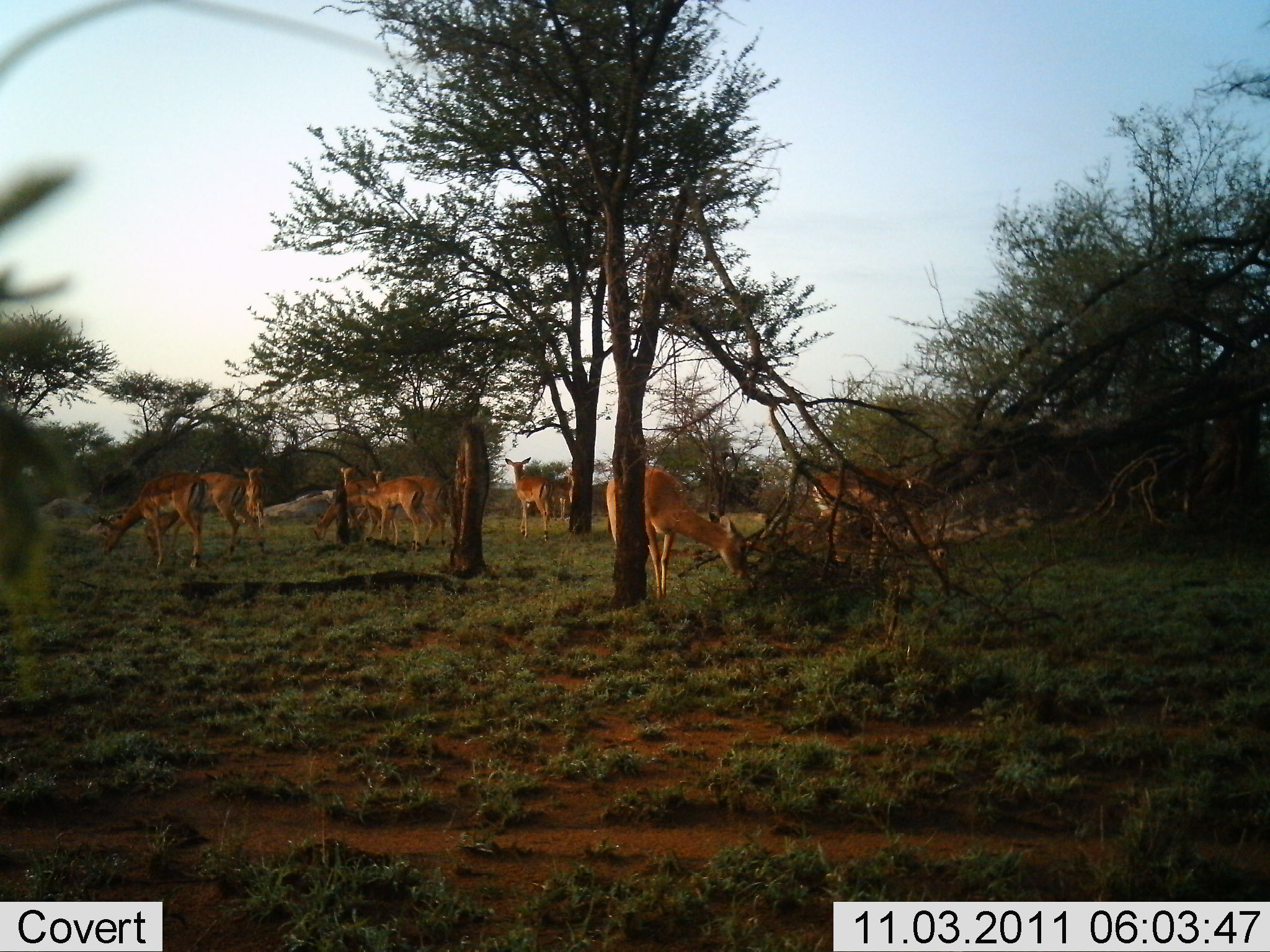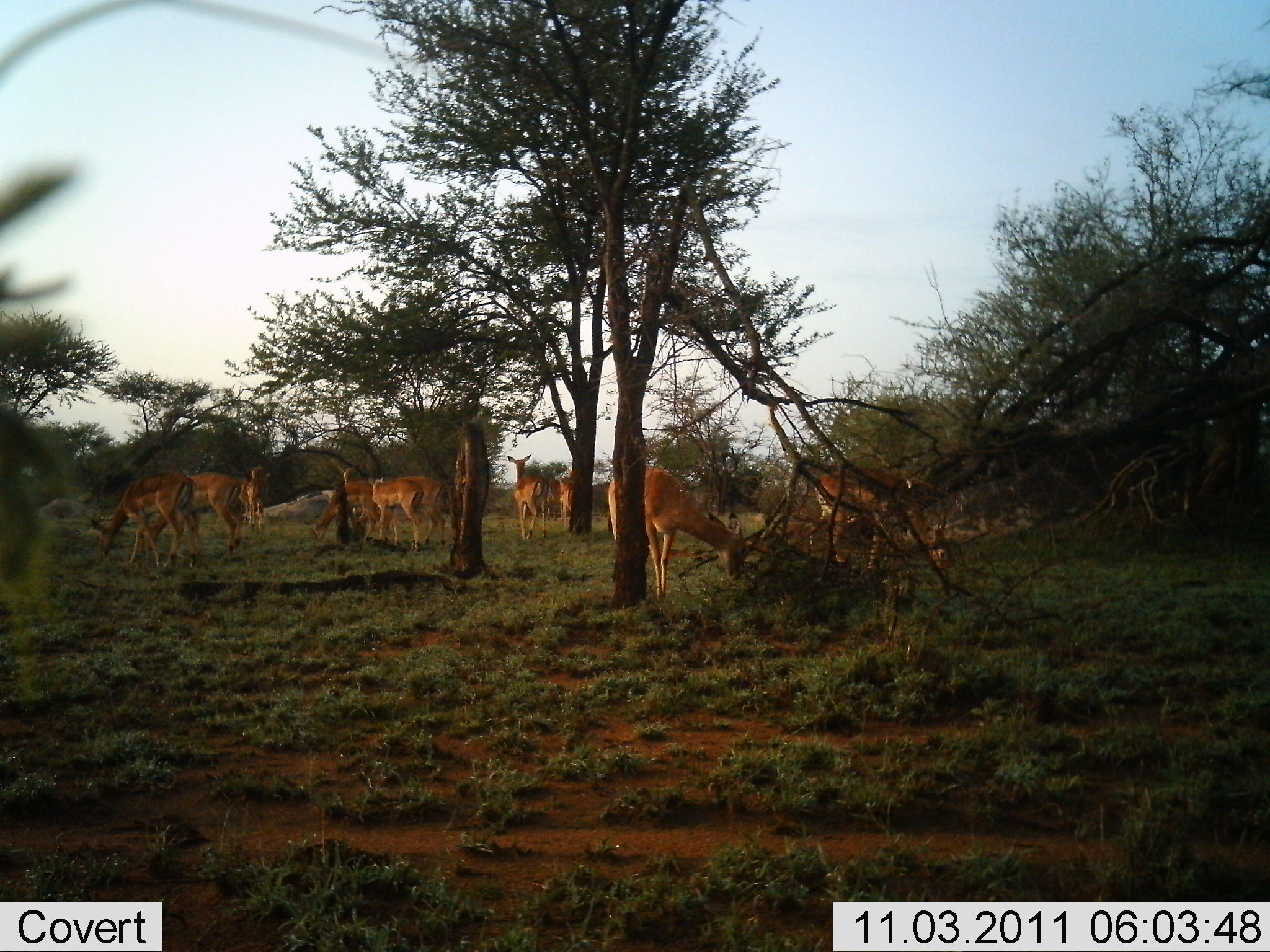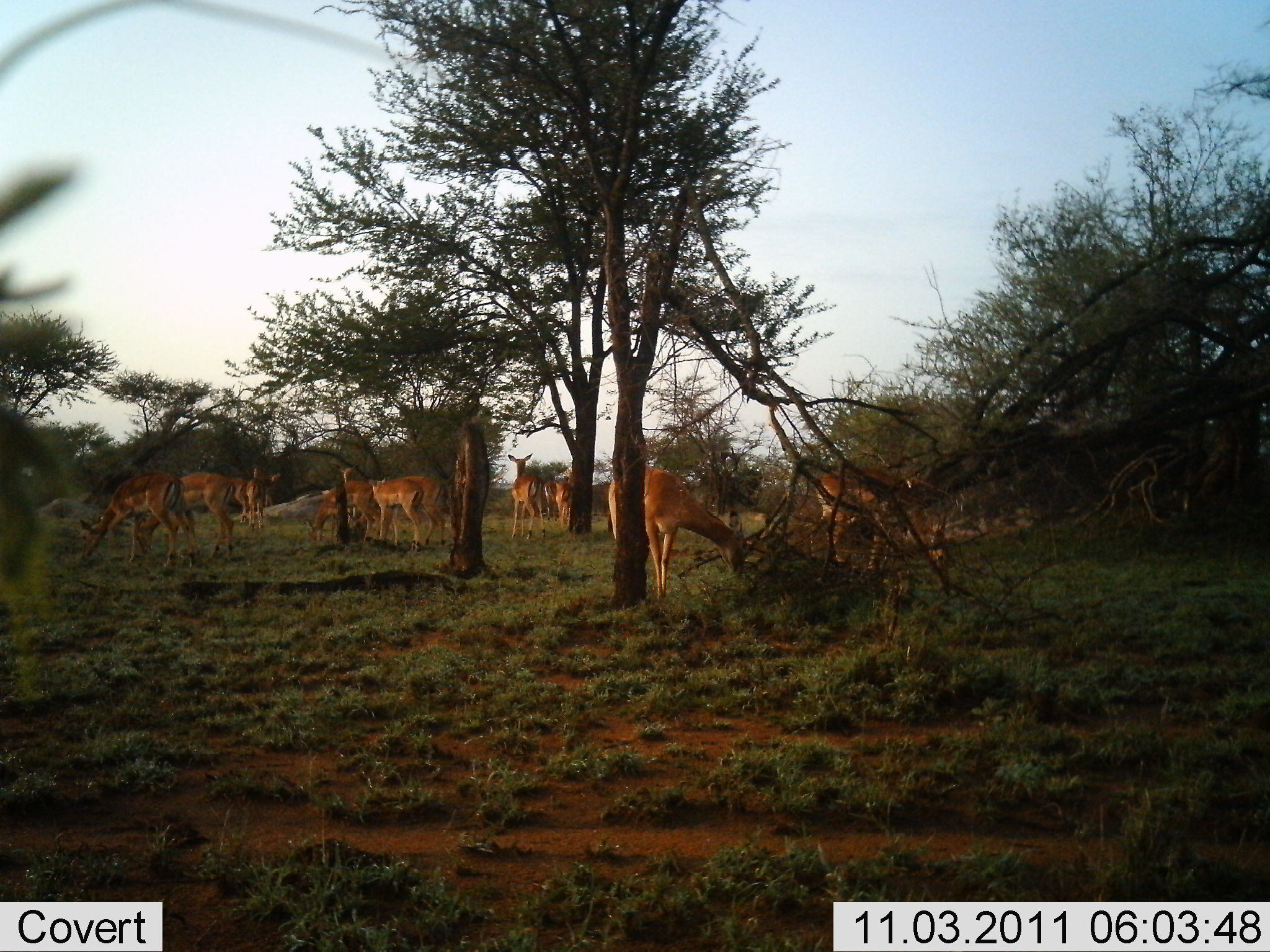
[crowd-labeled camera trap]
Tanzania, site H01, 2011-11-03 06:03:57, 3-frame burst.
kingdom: Animalia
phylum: Chordata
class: Mammalia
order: Artiodactyla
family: Bovidae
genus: Aepyceros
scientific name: Aepyceros melampus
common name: impala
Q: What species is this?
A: Impala (Aepyceros melampus).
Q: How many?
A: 11-50.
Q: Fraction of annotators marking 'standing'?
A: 82%.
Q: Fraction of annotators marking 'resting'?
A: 0%.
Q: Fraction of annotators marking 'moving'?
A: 18%.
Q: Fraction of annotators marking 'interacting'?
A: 0%.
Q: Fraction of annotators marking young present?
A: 0%.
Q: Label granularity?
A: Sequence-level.